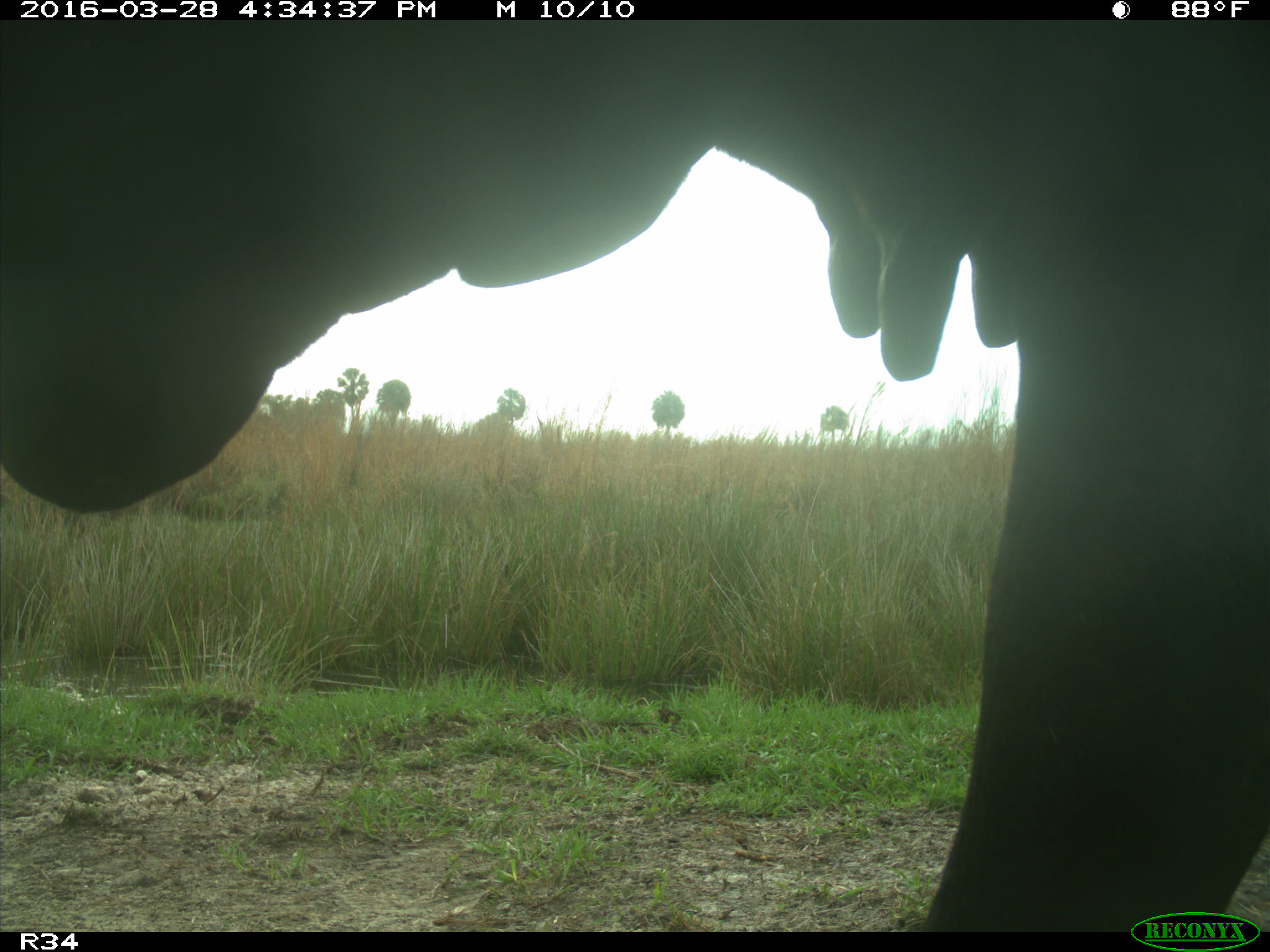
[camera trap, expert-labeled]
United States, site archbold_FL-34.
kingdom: Animalia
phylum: Chordata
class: Mammalia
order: Artiodactyla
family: Bovidae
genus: Bos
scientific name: Bos taurus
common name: domestic cow